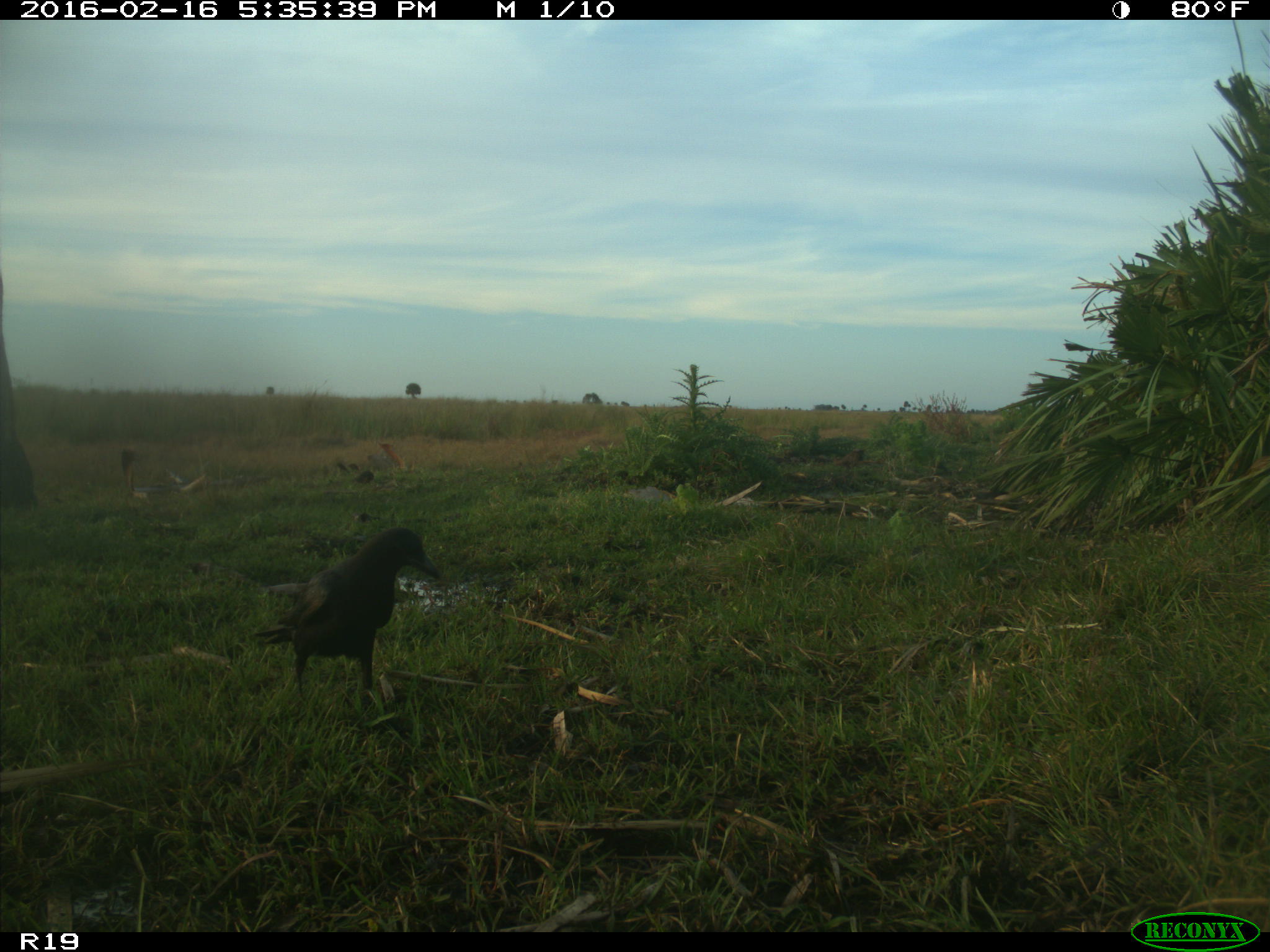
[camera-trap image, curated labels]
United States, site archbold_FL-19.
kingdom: Animalia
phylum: Chordata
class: Aves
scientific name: Aves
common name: birds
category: unidentified bird